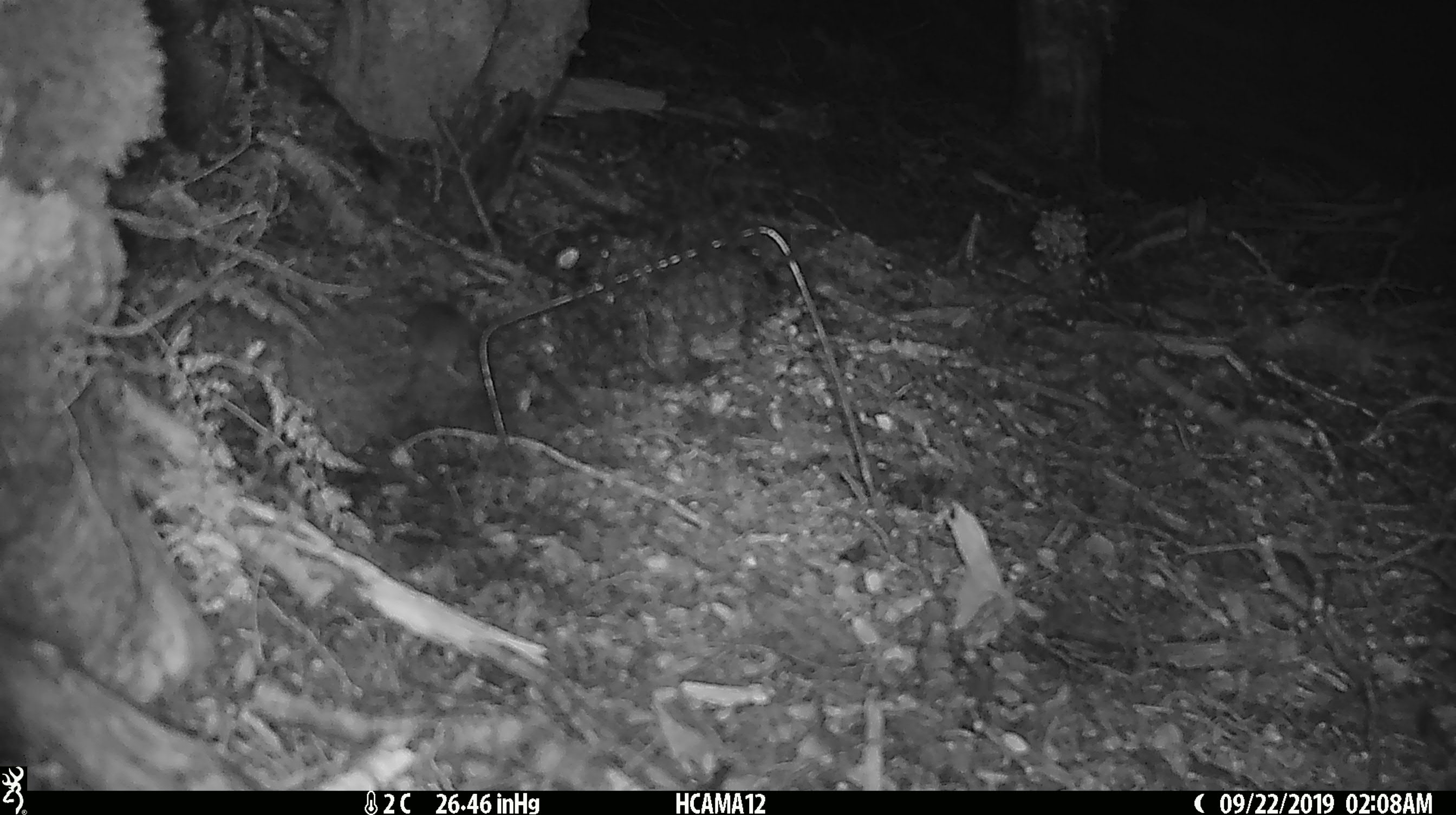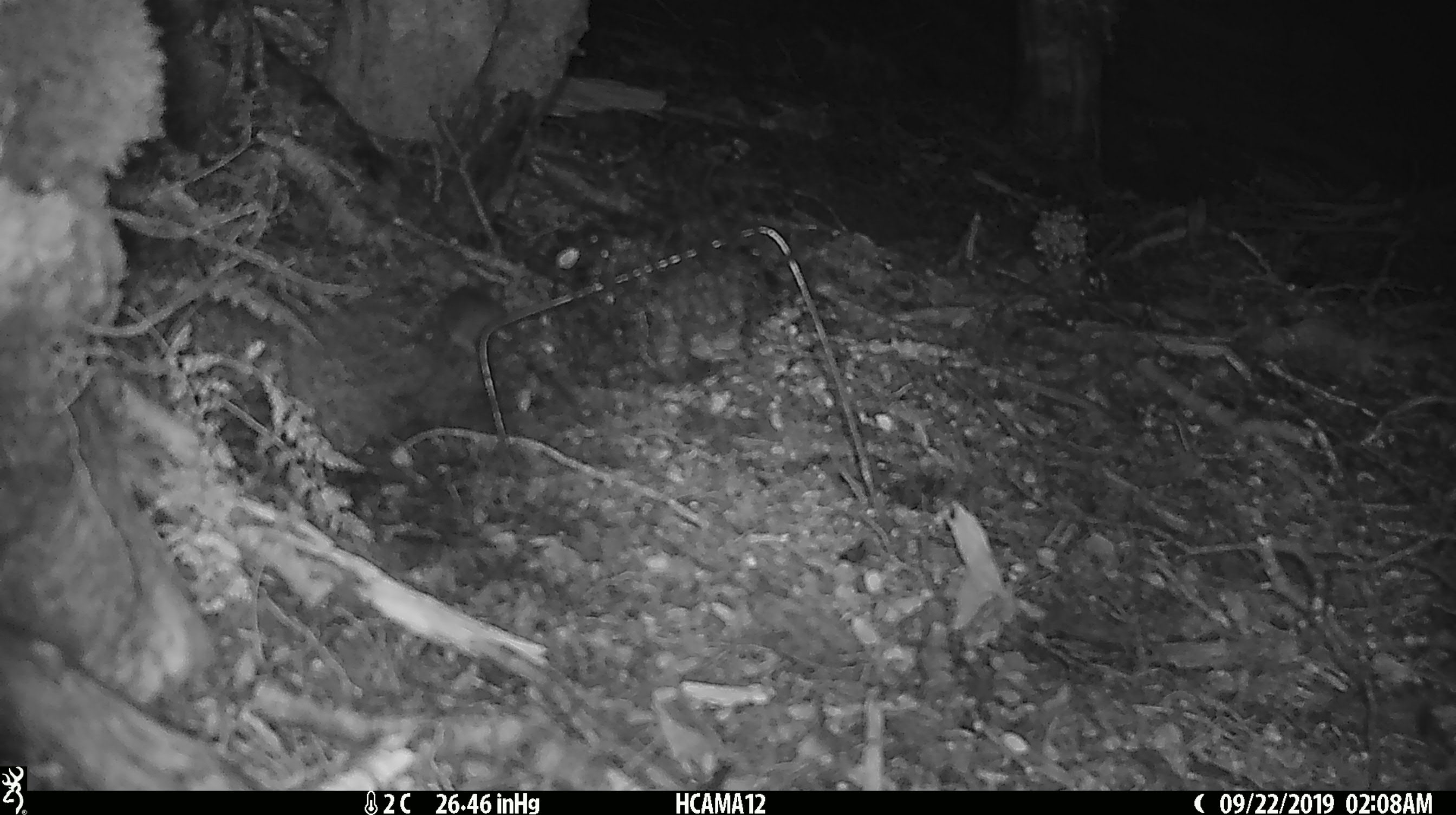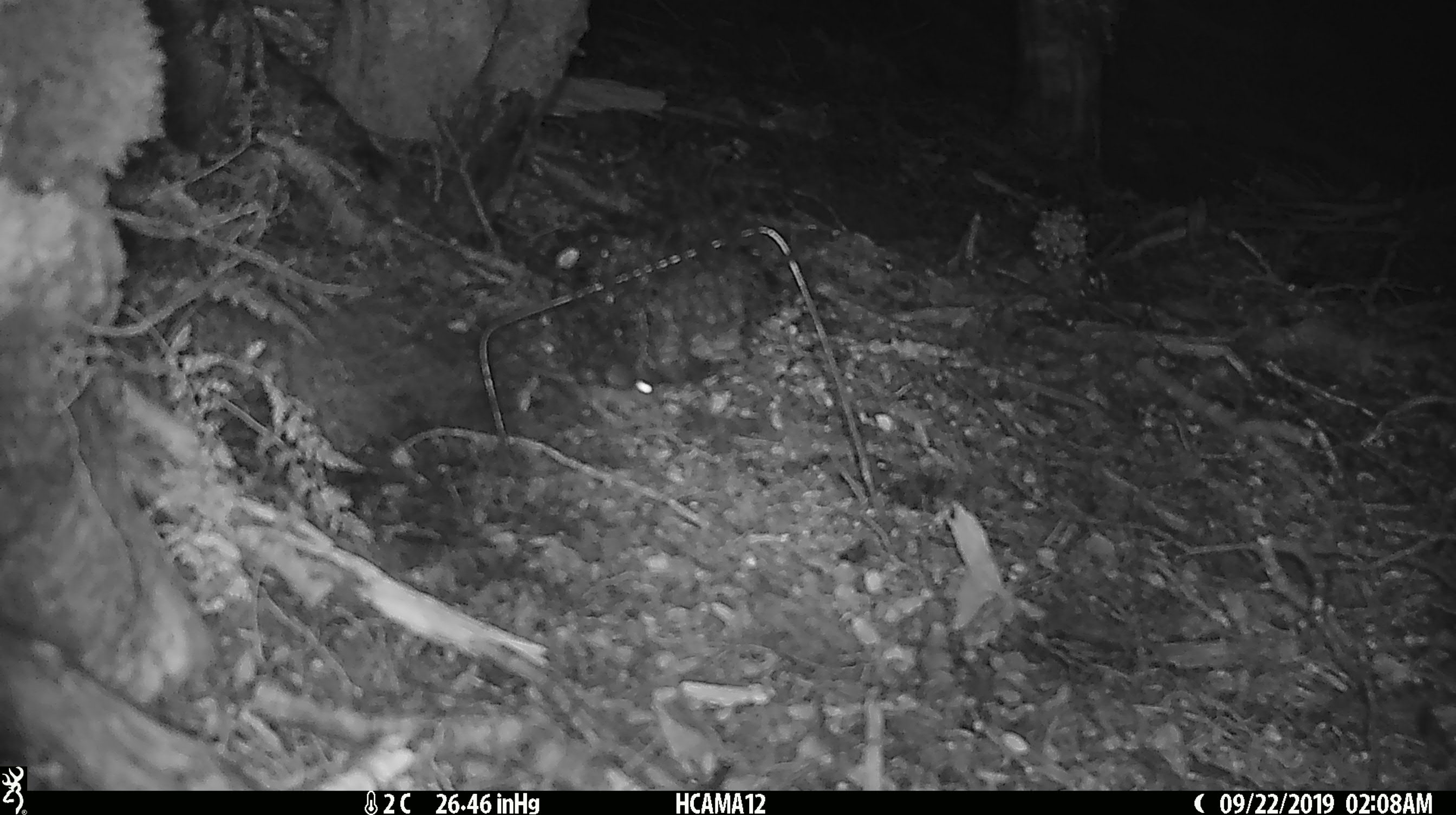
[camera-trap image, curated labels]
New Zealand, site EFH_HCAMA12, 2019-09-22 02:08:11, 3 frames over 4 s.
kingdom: Animalia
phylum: Chordata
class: Mammalia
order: Rodentia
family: Muridae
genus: Mus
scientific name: Mus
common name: mouse